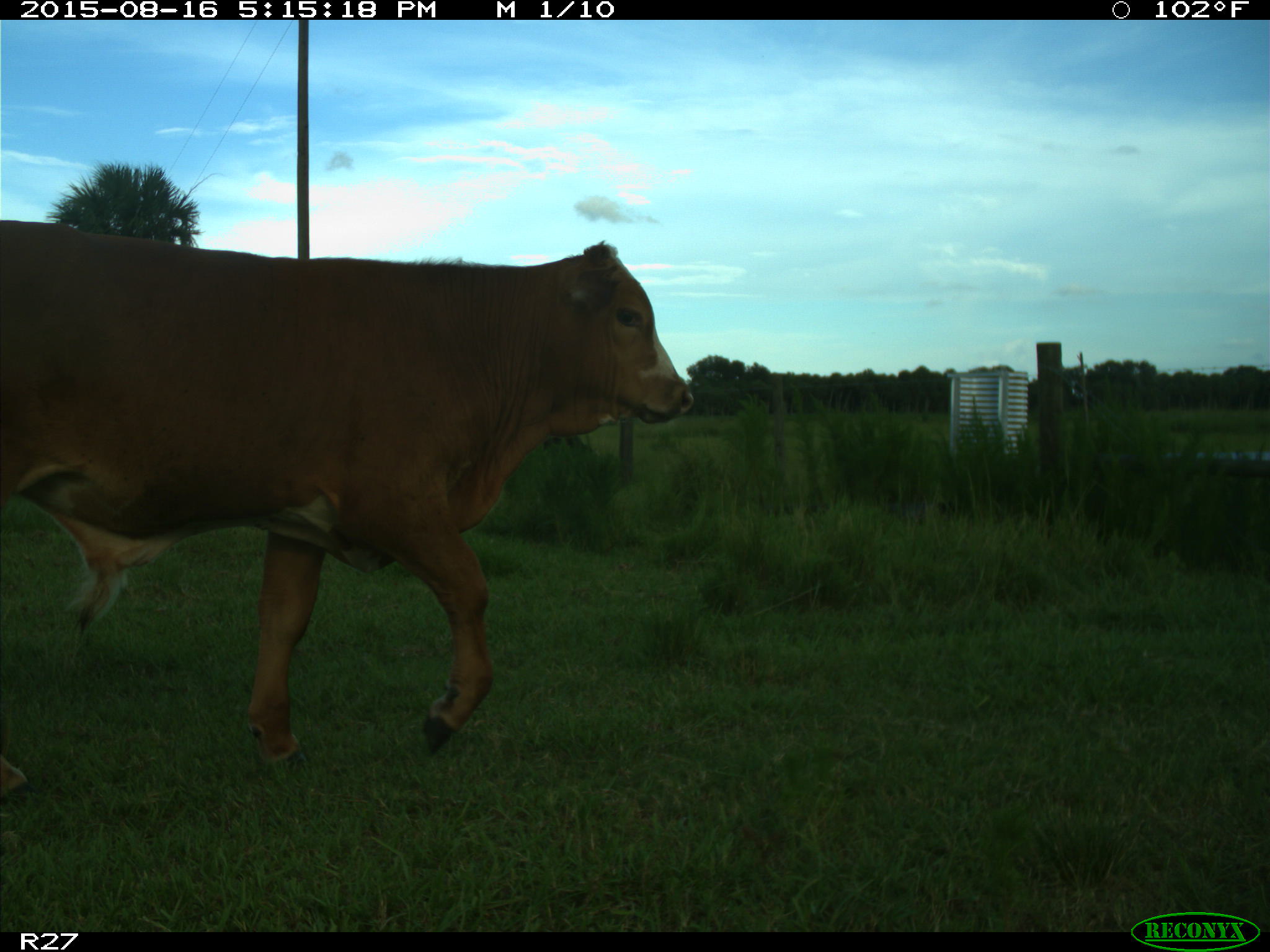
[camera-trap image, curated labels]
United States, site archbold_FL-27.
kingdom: Animalia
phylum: Chordata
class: Mammalia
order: Artiodactyla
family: Bovidae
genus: Bos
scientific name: Bos taurus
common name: domestic cow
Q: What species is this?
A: Bos taurus (domestic cow).